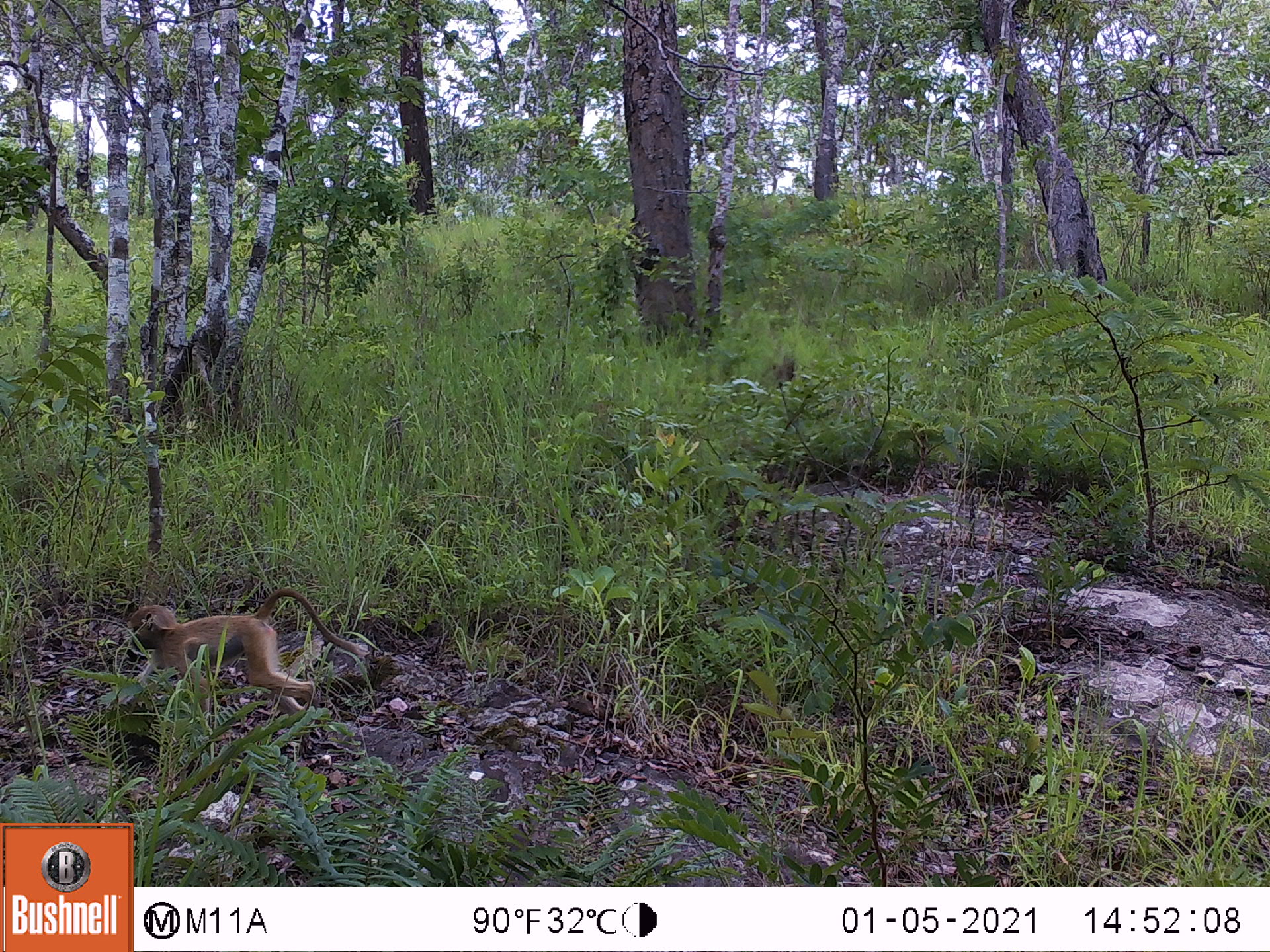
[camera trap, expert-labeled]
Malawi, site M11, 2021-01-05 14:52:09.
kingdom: Animalia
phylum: Chordata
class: Mammalia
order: Primates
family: Cercopithecidae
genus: Papio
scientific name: Papio cynocephalus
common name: yellow baboon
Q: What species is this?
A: Yellow baboon (Papio cynocephalus).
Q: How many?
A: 1.